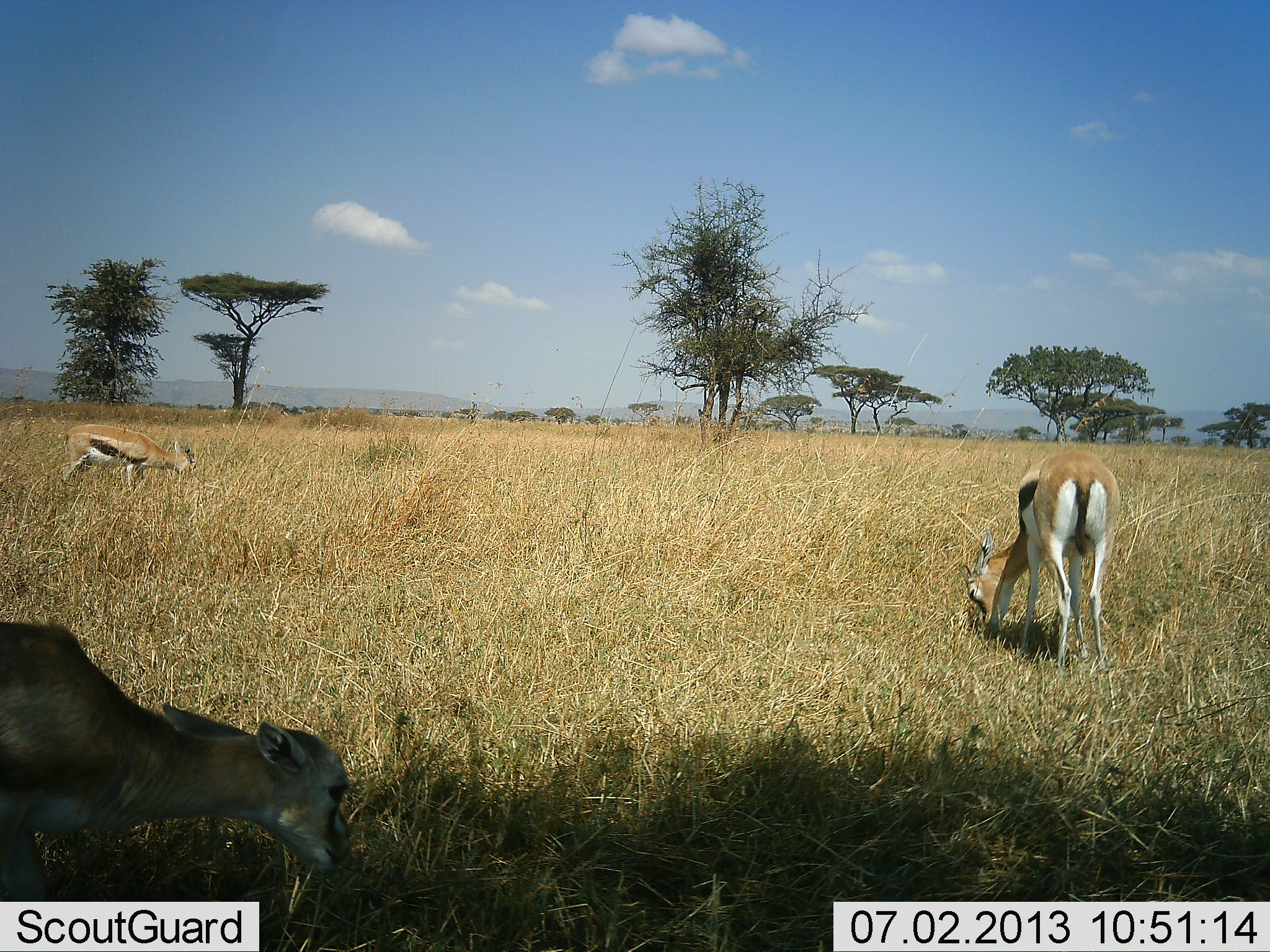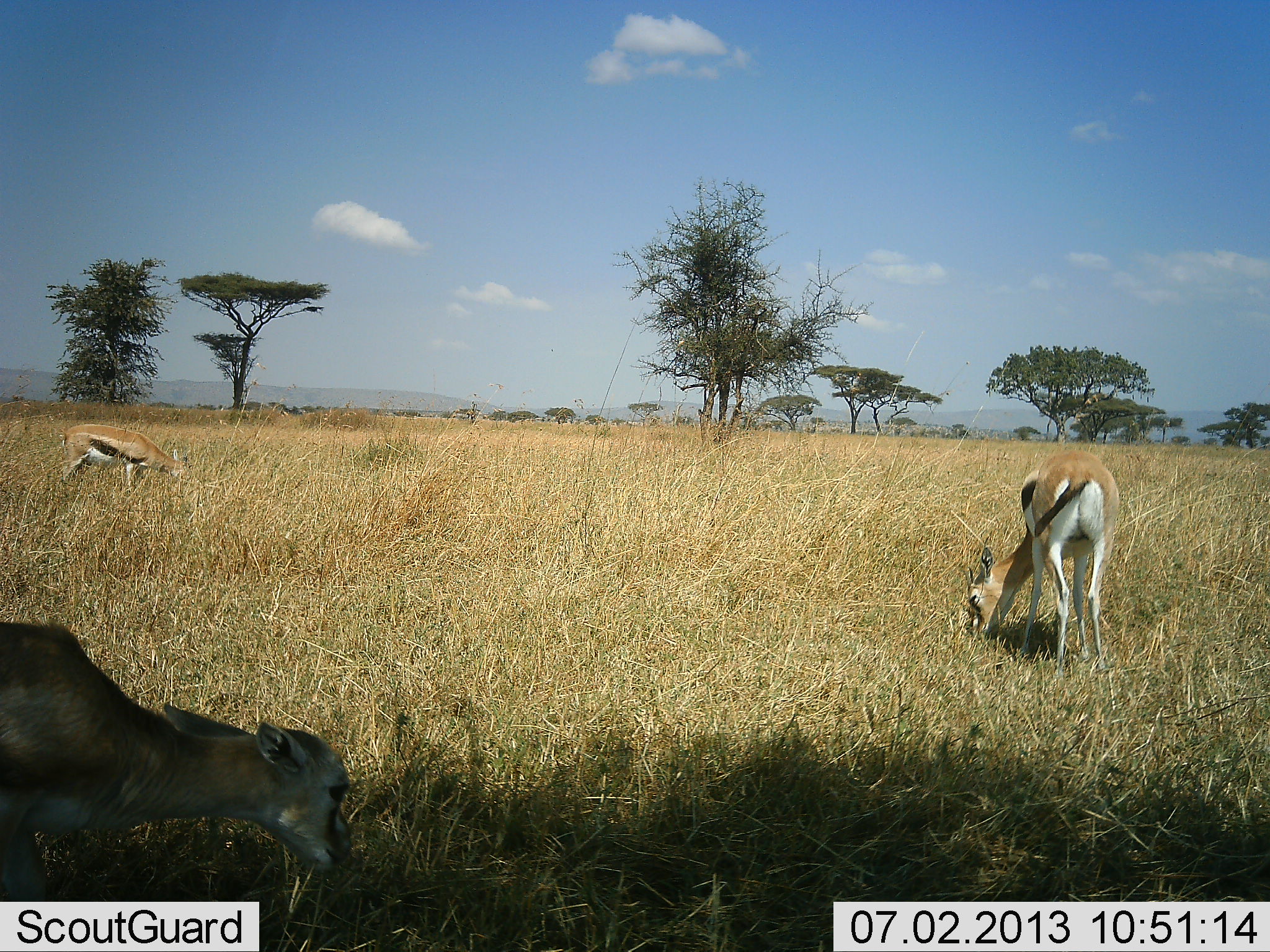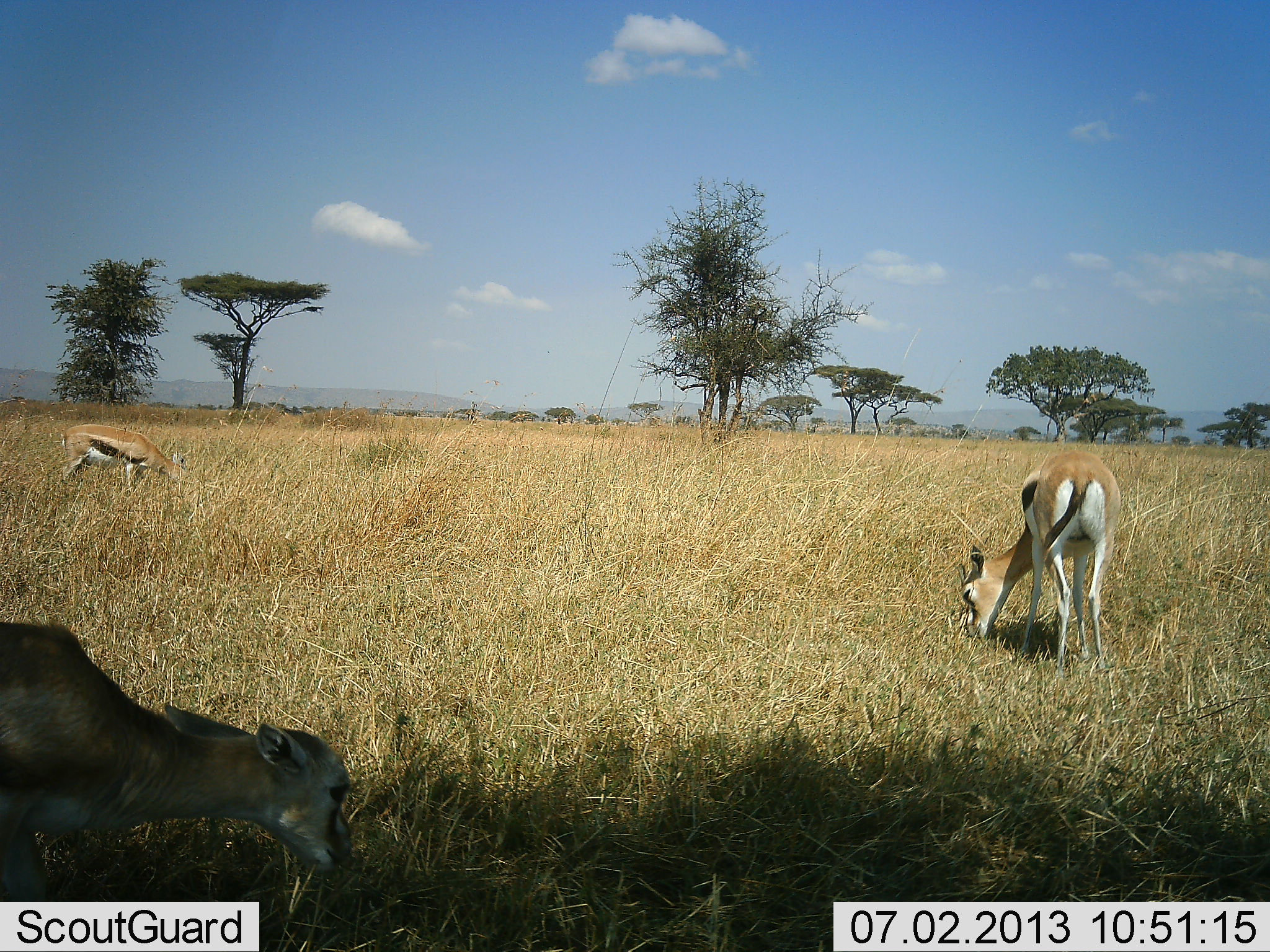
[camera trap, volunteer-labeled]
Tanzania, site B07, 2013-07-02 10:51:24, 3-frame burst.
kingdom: Animalia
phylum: Chordata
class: Mammalia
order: Artiodactyla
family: Bovidae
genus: Eudorcas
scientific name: Eudorcas thomsonii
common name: thomson's gazelle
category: gazellethomsons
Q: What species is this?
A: Gazellethomsons (thomson's gazelle) (Eudorcas thomsonii).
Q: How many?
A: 3.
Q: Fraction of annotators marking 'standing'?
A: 24%.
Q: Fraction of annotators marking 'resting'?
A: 0%.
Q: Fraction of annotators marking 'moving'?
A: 4%.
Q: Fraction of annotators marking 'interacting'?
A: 0%.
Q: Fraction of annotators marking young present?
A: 8%.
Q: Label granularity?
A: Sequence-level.